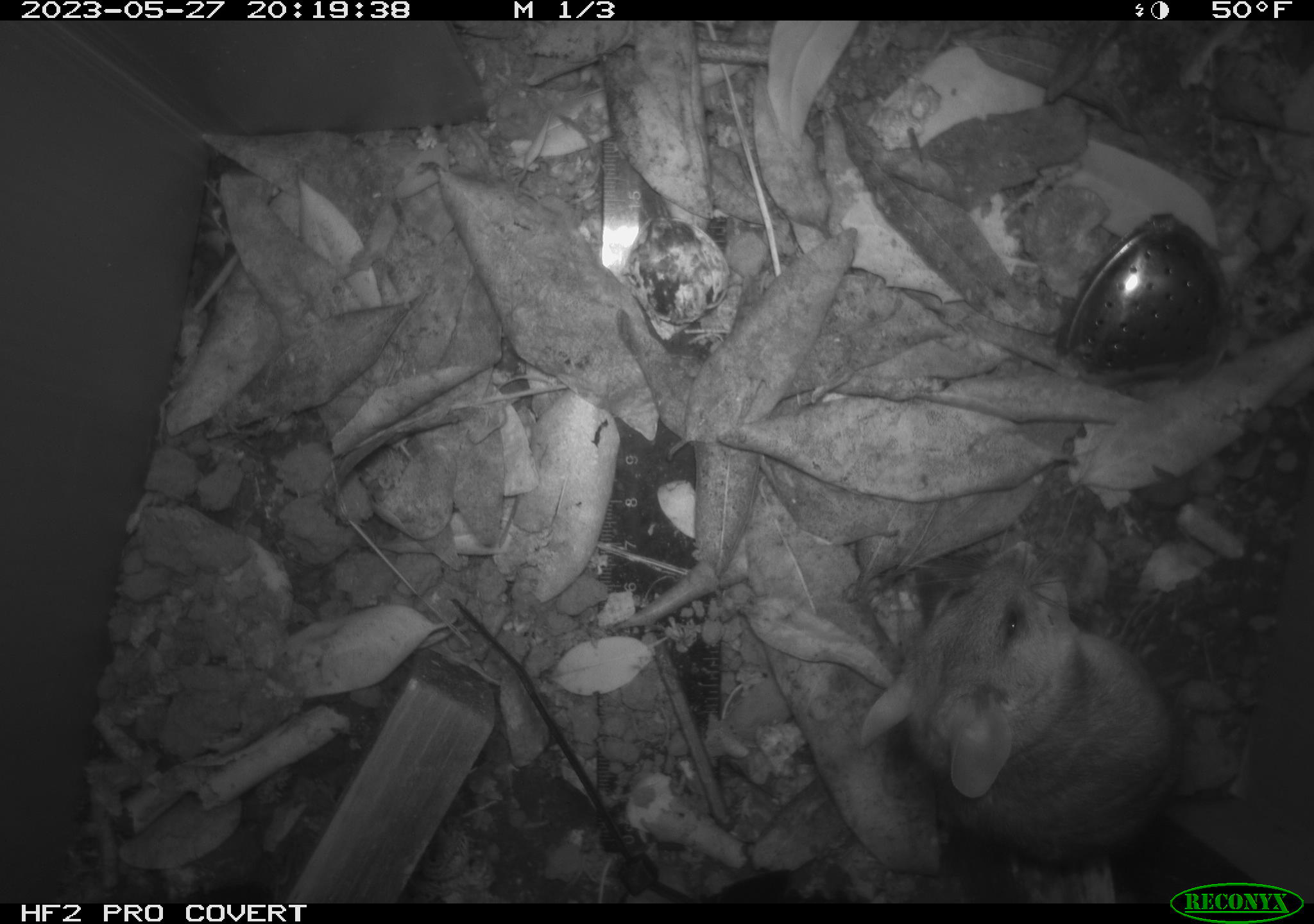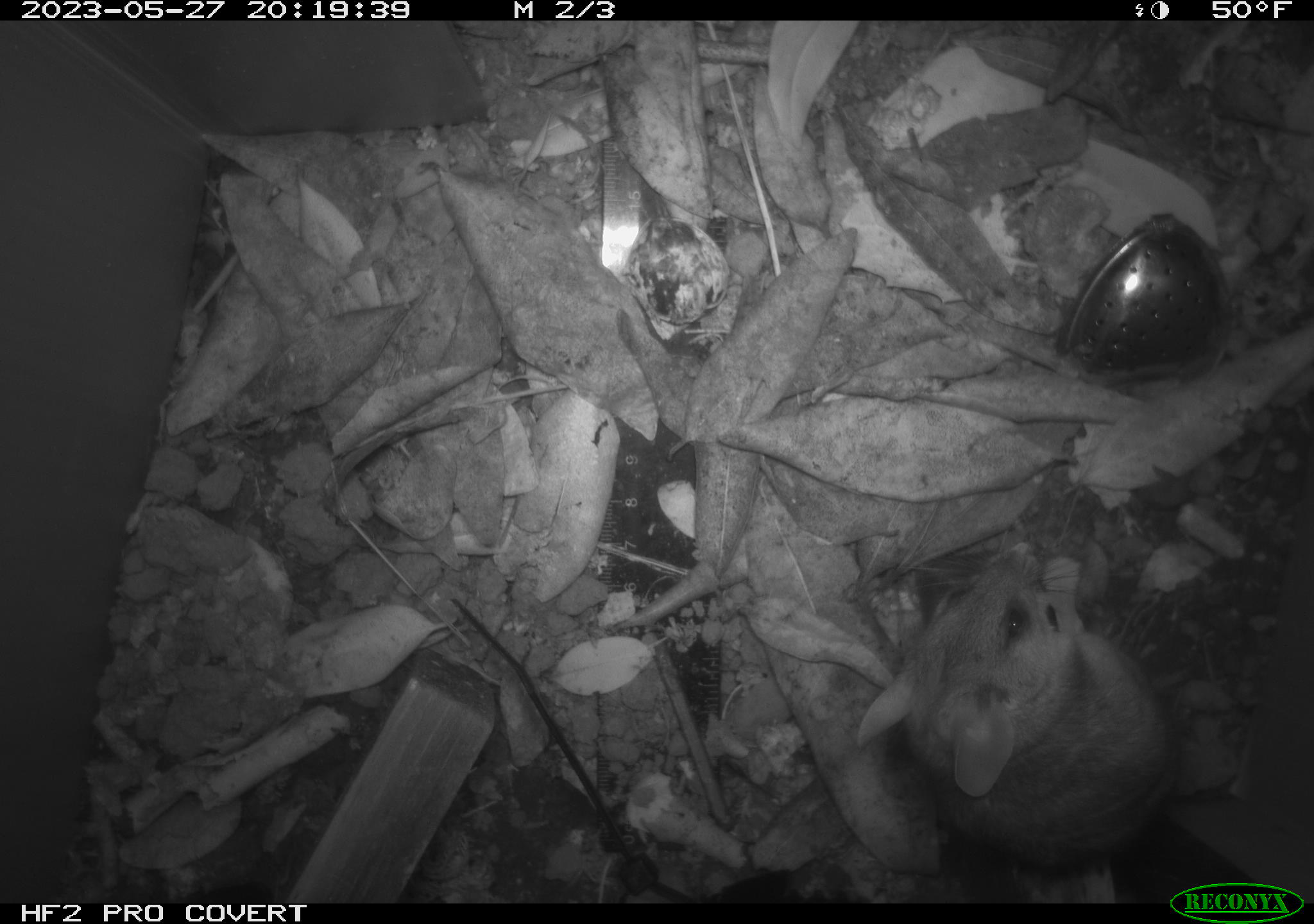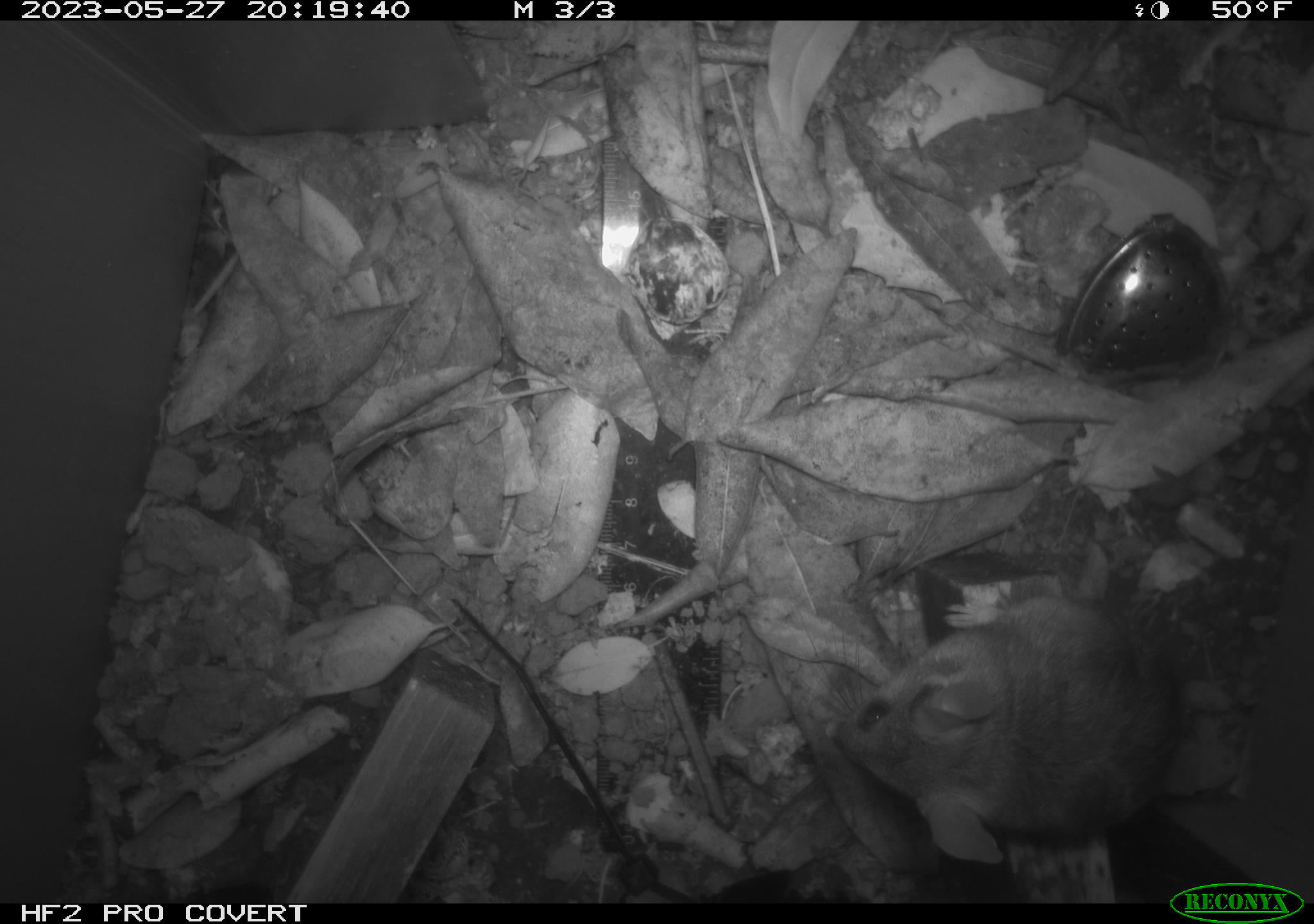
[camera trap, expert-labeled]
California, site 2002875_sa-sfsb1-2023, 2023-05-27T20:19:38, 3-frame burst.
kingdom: Animalia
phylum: Chordata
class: Mammalia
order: Rodentia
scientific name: Rodentia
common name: mouse species